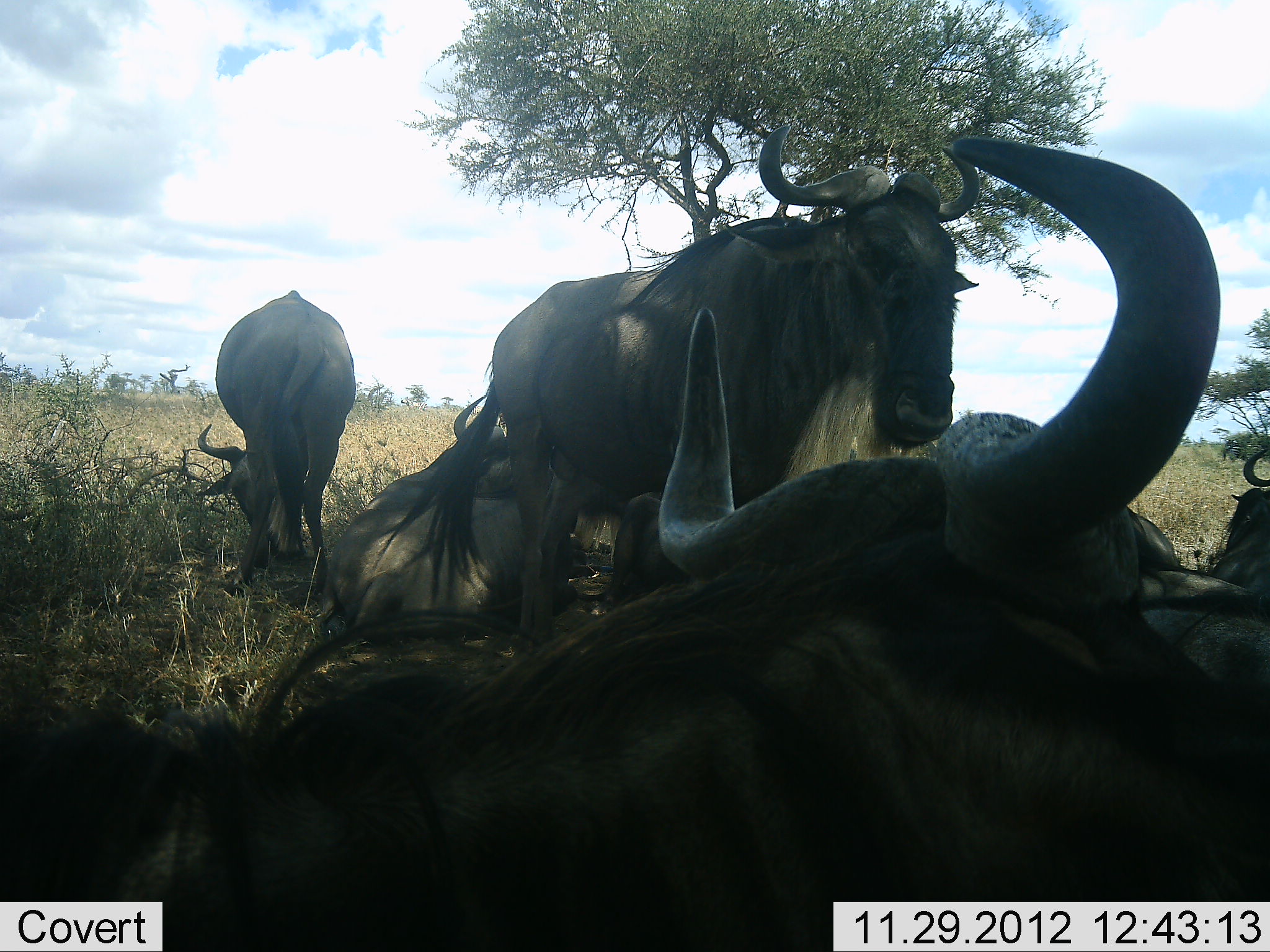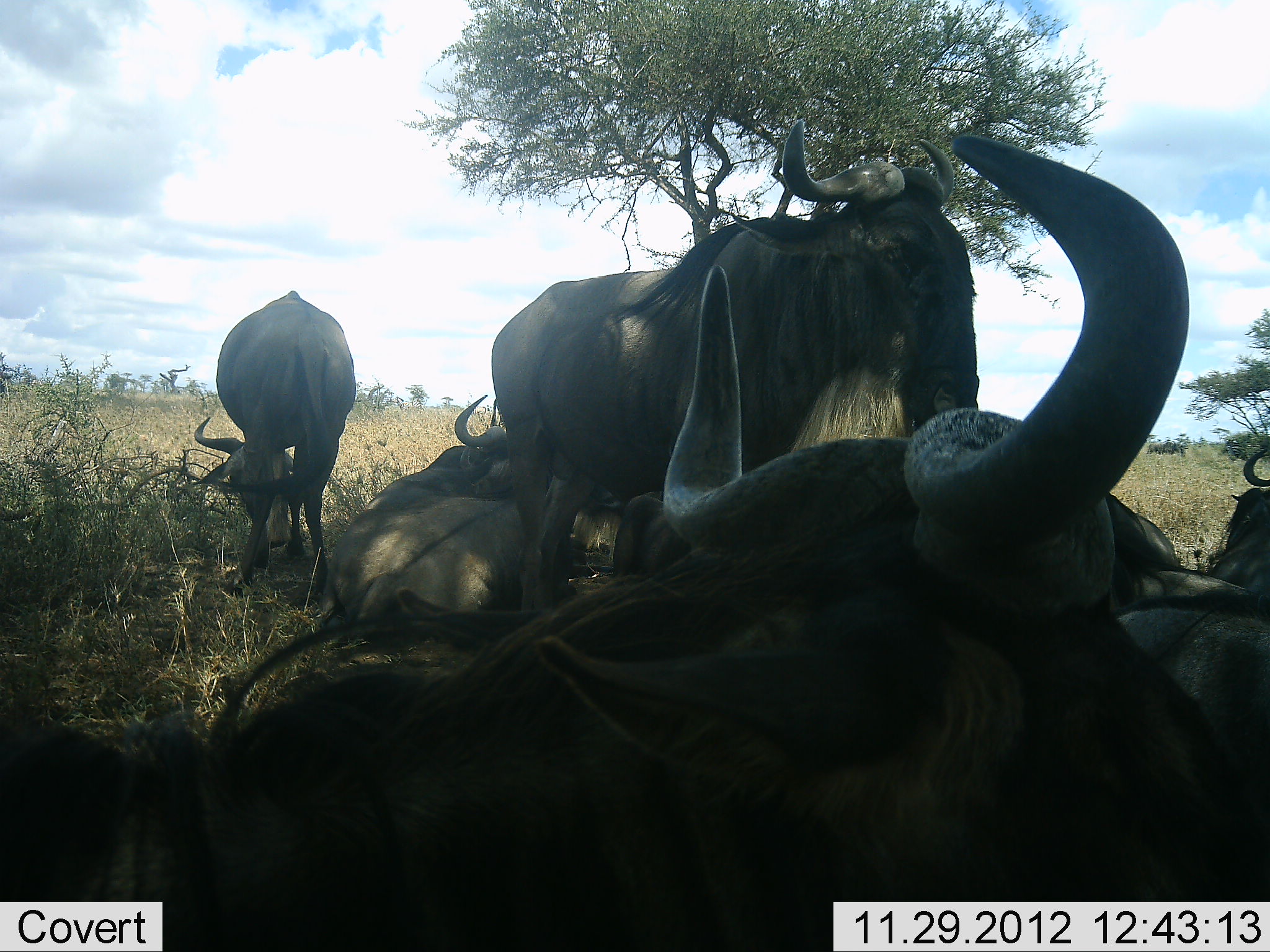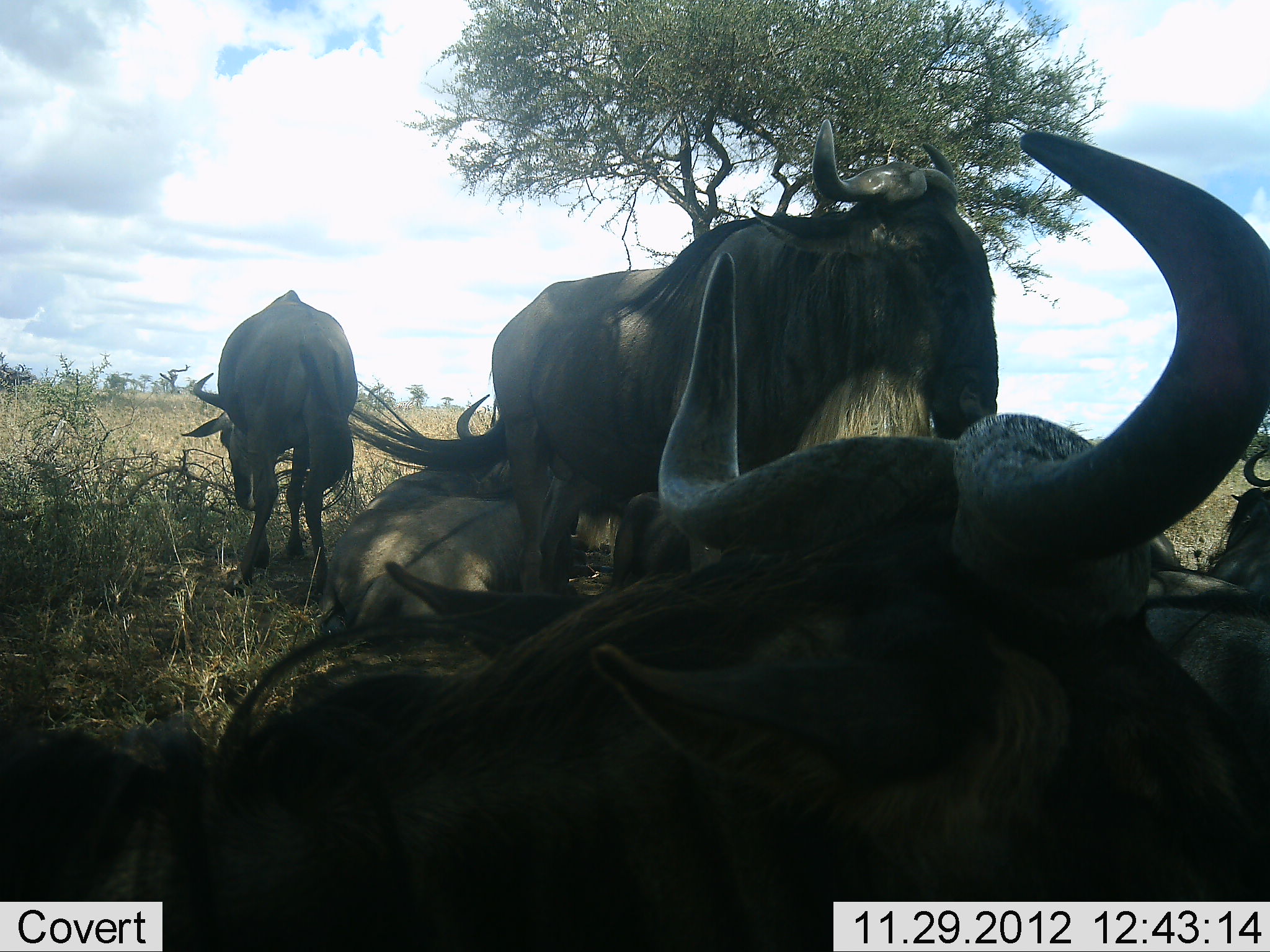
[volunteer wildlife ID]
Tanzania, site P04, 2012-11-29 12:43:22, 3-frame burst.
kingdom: Animalia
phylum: Chordata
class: Mammalia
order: Artiodactyla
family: Bovidae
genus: Connochaetes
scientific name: Connochaetes taurinus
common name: blue wildebeest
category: wildebeest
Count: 6.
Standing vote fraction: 64%.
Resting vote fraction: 91%.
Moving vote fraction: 0%.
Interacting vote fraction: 9%.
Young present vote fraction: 0%.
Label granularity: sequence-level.